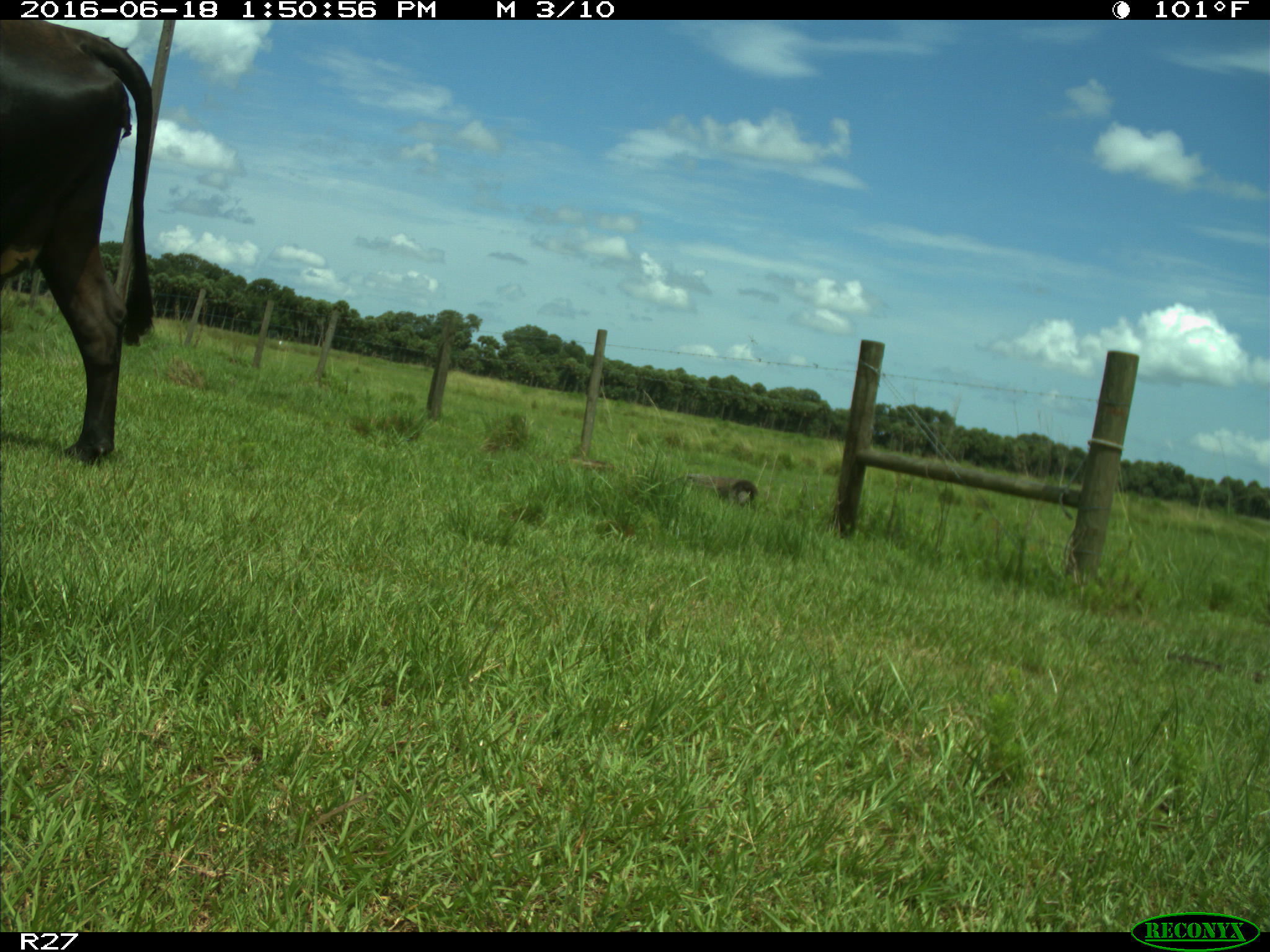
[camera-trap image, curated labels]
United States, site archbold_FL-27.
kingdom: Animalia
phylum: Chordata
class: Mammalia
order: Artiodactyla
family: Bovidae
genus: Bos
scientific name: Bos taurus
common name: domestic cow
Bos taurus (domestic cow).